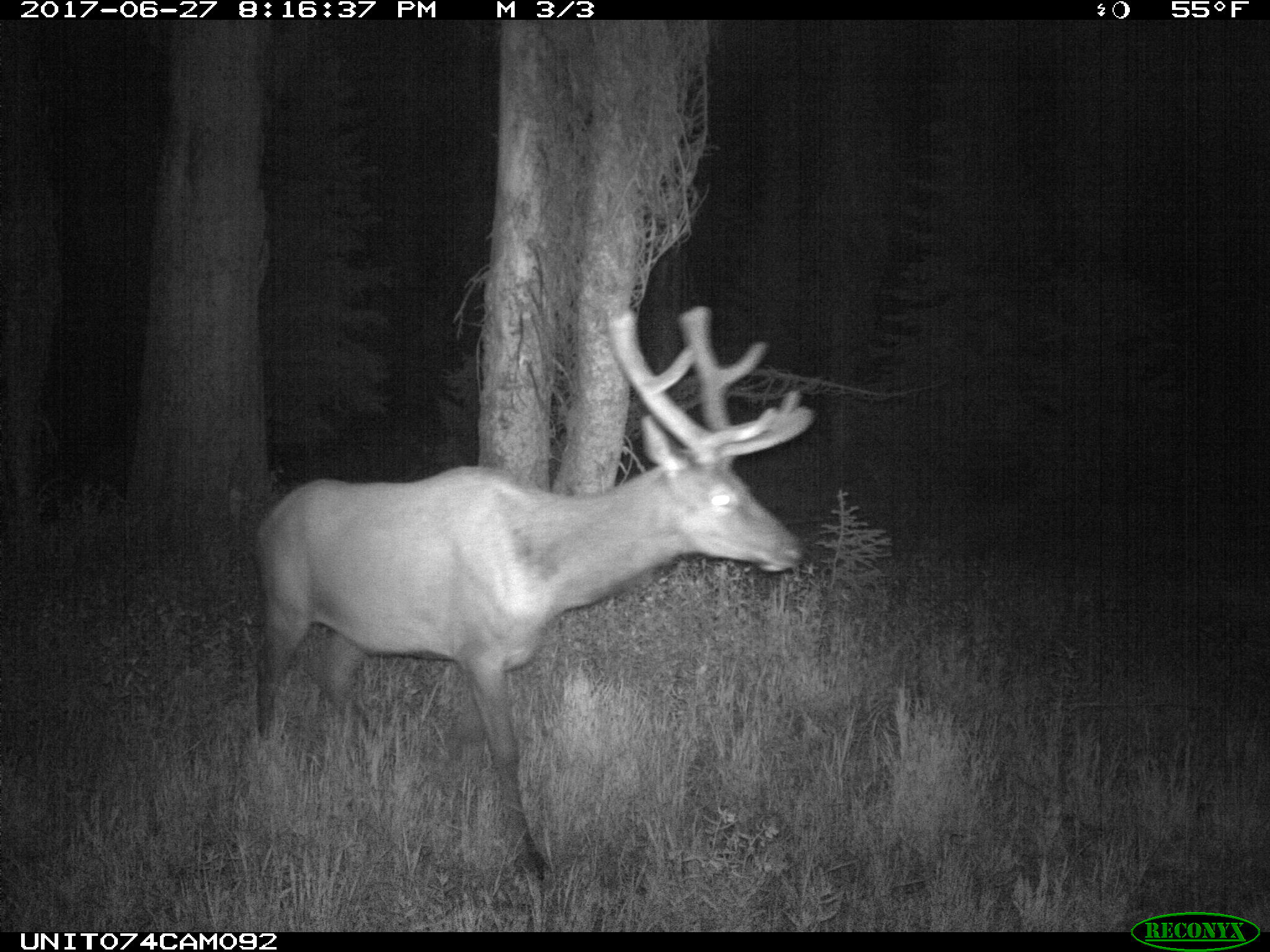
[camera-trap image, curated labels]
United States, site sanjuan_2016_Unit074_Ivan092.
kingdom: Animalia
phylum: Chordata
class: Mammalia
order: Artiodactyla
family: Cervidae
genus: Cervus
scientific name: Cervus elaphus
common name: red deer